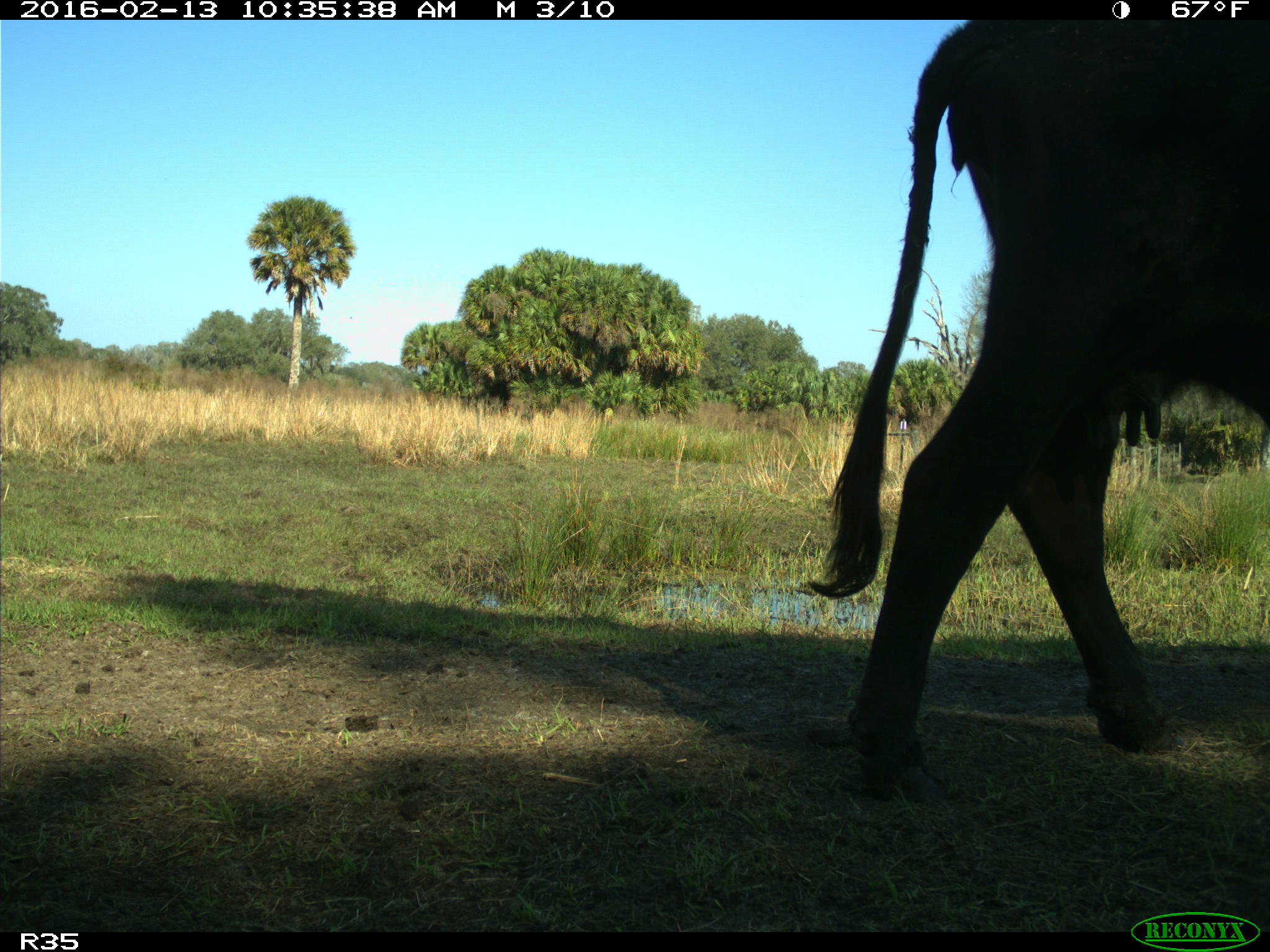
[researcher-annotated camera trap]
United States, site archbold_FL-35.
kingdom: Animalia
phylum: Chordata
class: Mammalia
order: Artiodactyla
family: Bovidae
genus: Bos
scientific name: Bos taurus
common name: domestic cow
Bos taurus (domestic cow).